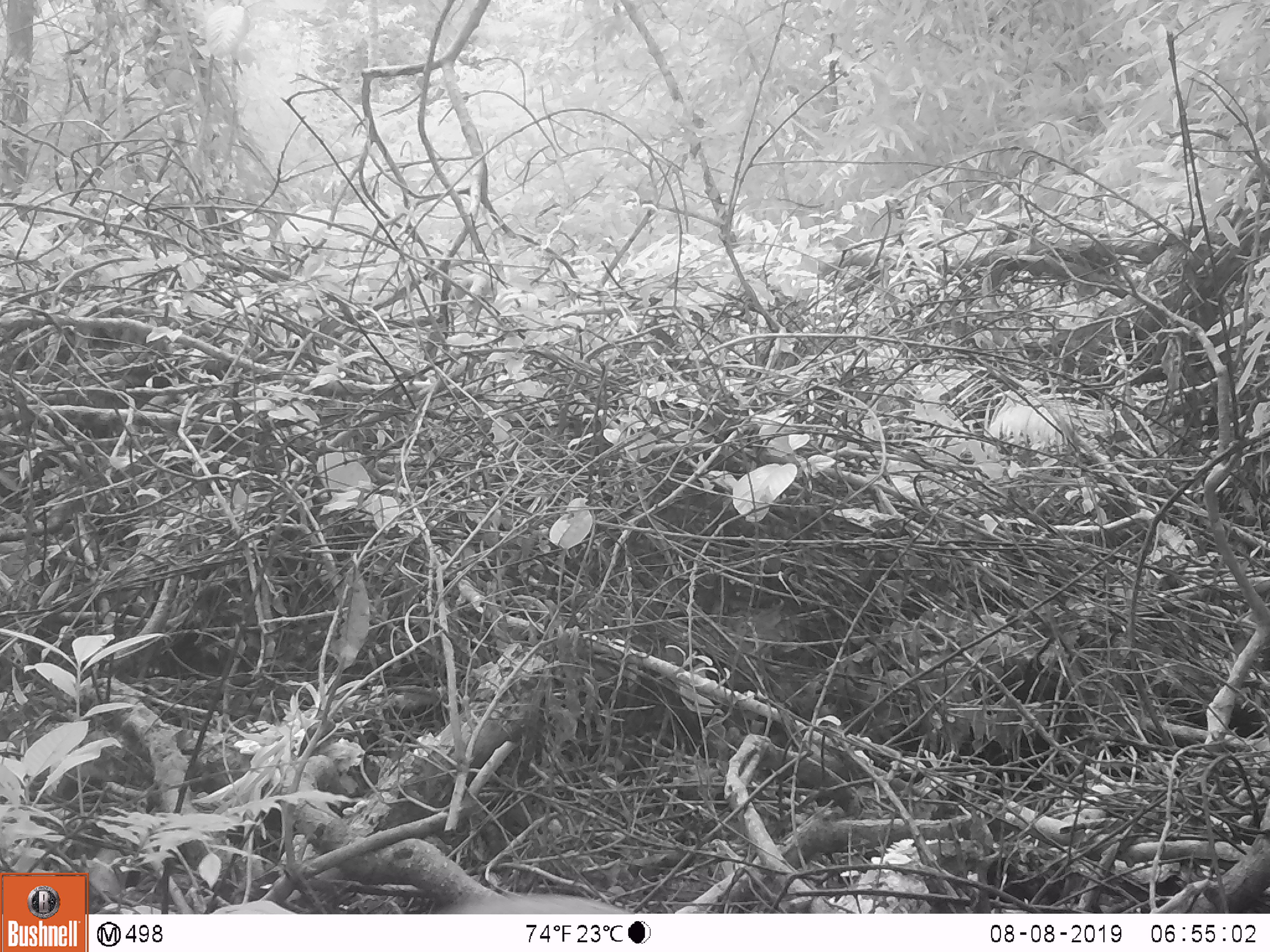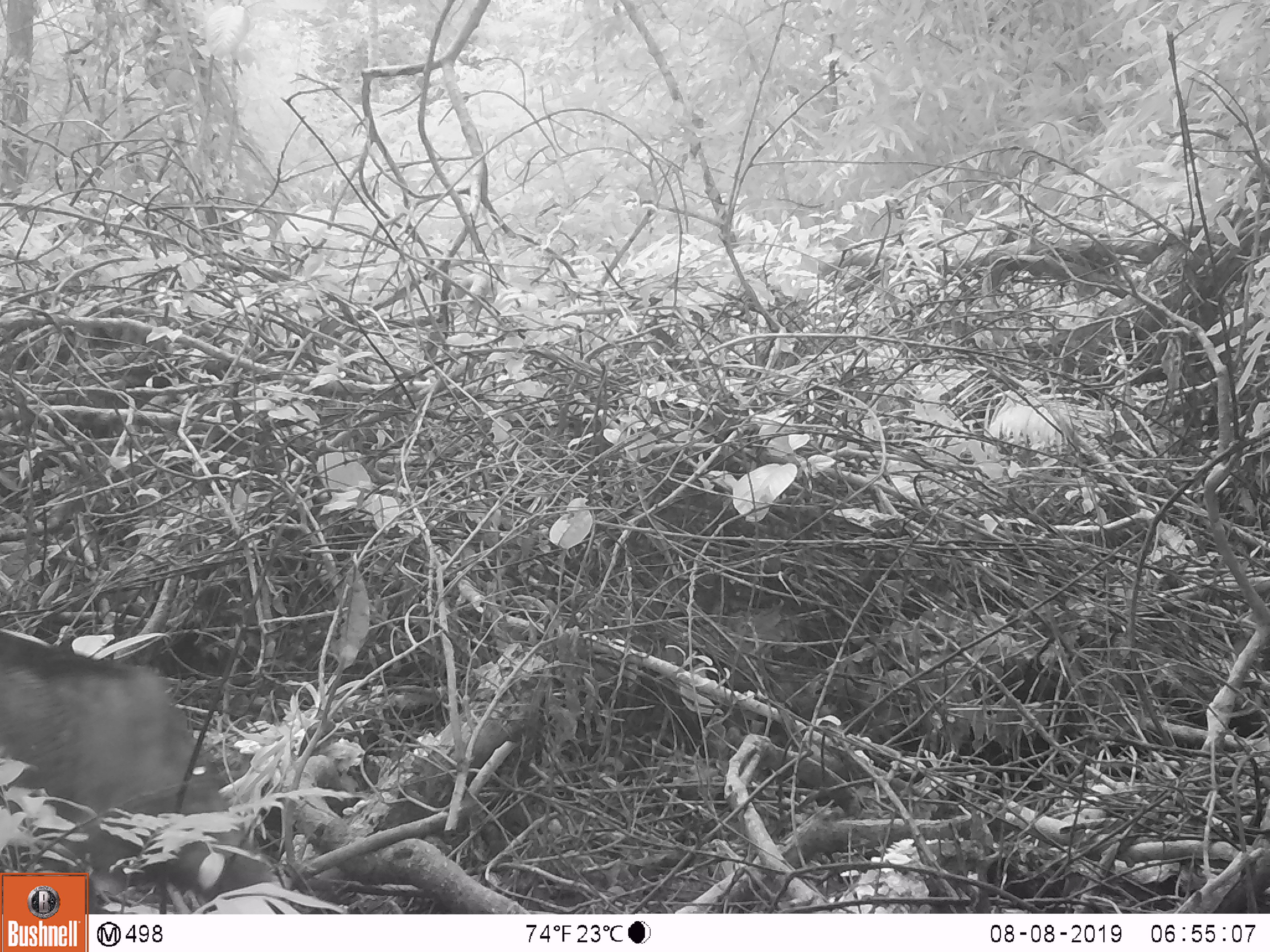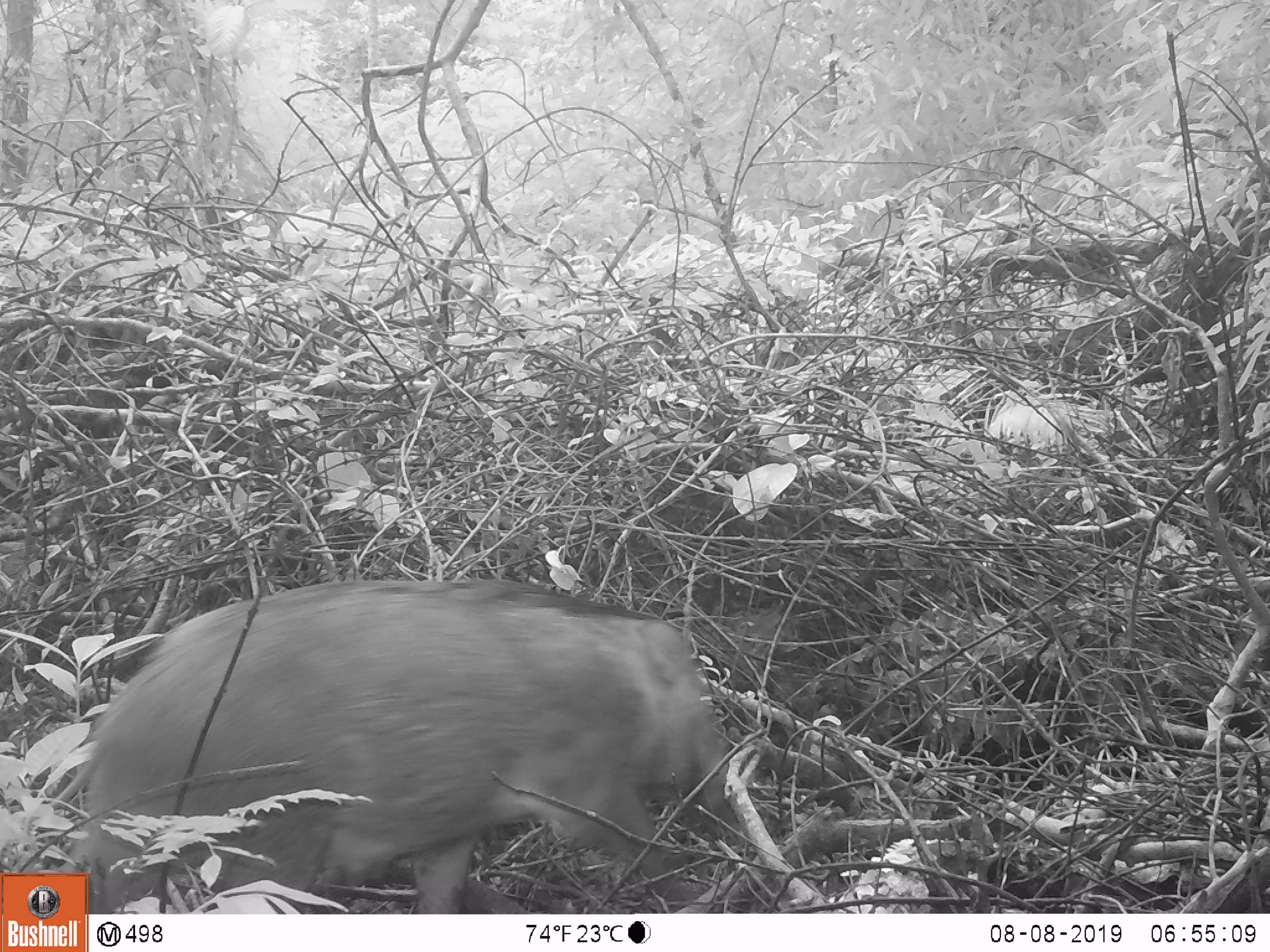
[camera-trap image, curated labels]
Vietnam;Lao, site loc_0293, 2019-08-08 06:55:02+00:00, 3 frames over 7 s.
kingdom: Animalia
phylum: Chordata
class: Mammalia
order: Artiodactyla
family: Suidae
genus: Sus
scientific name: Sus scrofa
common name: eurasian wild pig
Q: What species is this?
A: Eurasian wild pig (Sus scrofa).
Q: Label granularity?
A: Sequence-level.